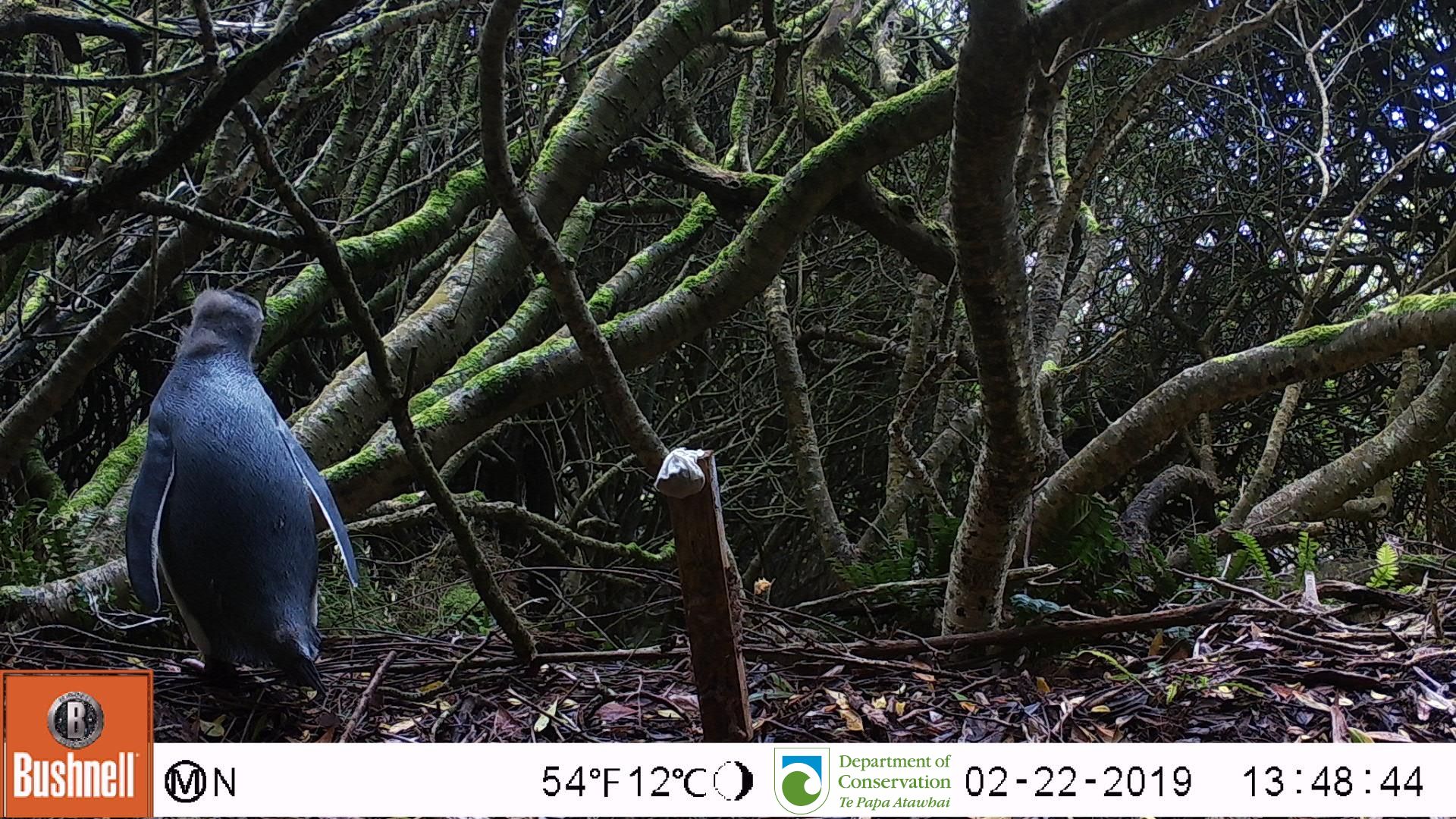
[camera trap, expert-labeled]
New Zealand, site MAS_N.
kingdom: Animalia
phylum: Chordata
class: Aves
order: Sphenisciformes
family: Spheniscidae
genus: Megadyptes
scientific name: Megadyptes antipodes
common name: yellow-eyed penguin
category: yellow eyed penguin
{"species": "yellow eyed penguin (yellow-eyed penguin) (Megadyptes antipodes)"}